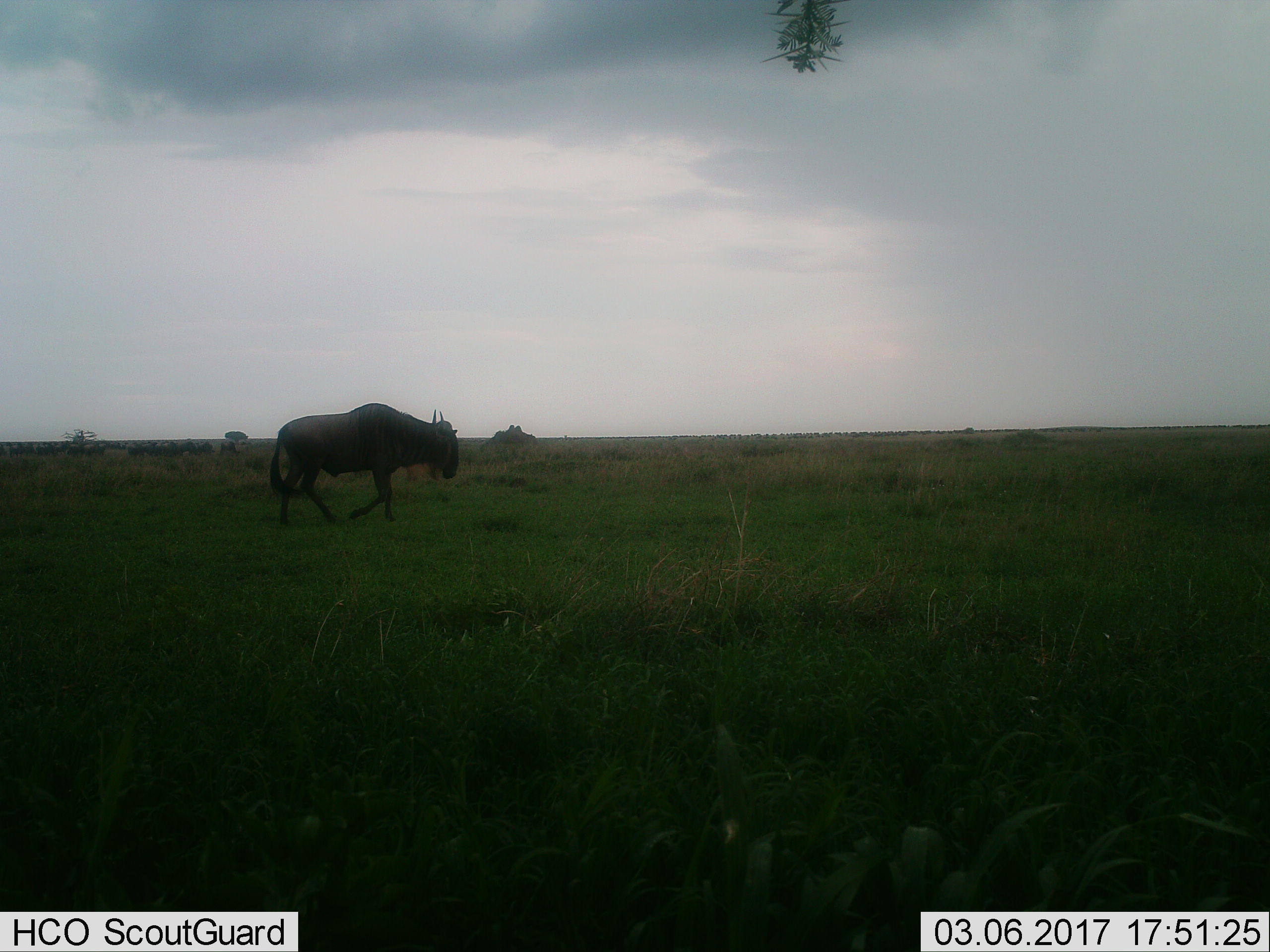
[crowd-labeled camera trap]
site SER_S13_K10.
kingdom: Animalia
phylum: Chordata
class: Mammalia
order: Artiodactyla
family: Bovidae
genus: Connochaetes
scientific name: Connochaetes taurinus taurinus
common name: blue wildebeest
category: wildebeestblue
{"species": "wildebeestblue (blue wildebeest) (Connochaetes taurinus taurinus)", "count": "1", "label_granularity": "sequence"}